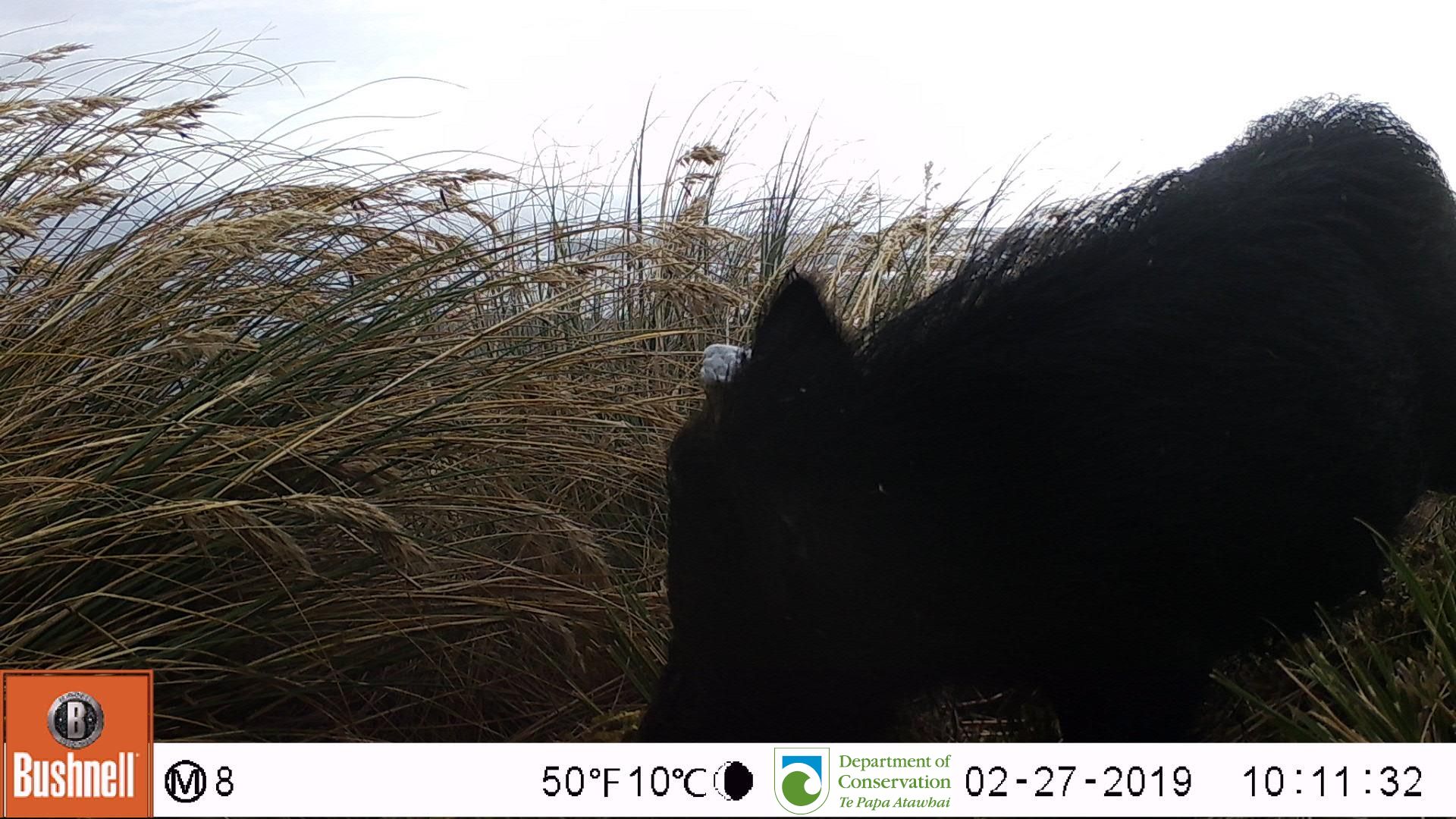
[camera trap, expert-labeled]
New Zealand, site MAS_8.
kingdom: Animalia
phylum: Chordata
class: Mammalia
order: Artiodactyla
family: Suidae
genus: Sus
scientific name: Sus scrofa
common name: pig